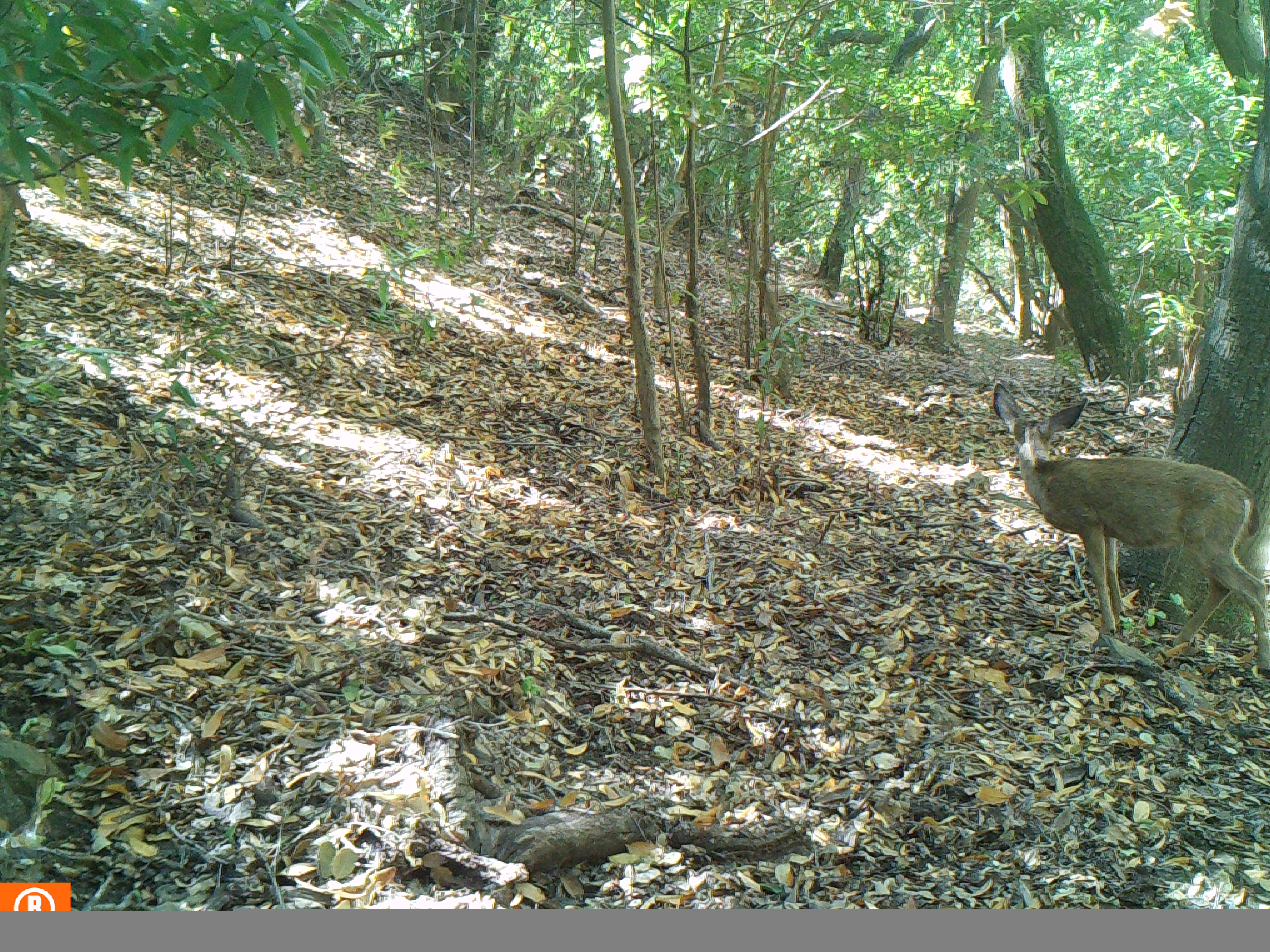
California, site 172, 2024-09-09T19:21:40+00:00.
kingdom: Animalia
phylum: Chordata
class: Mammalia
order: Artiodactyla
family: Cervidae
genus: Odocoileus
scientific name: Odocoileus hemionus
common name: mule deer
Mule deer (Odocoileus hemionus).